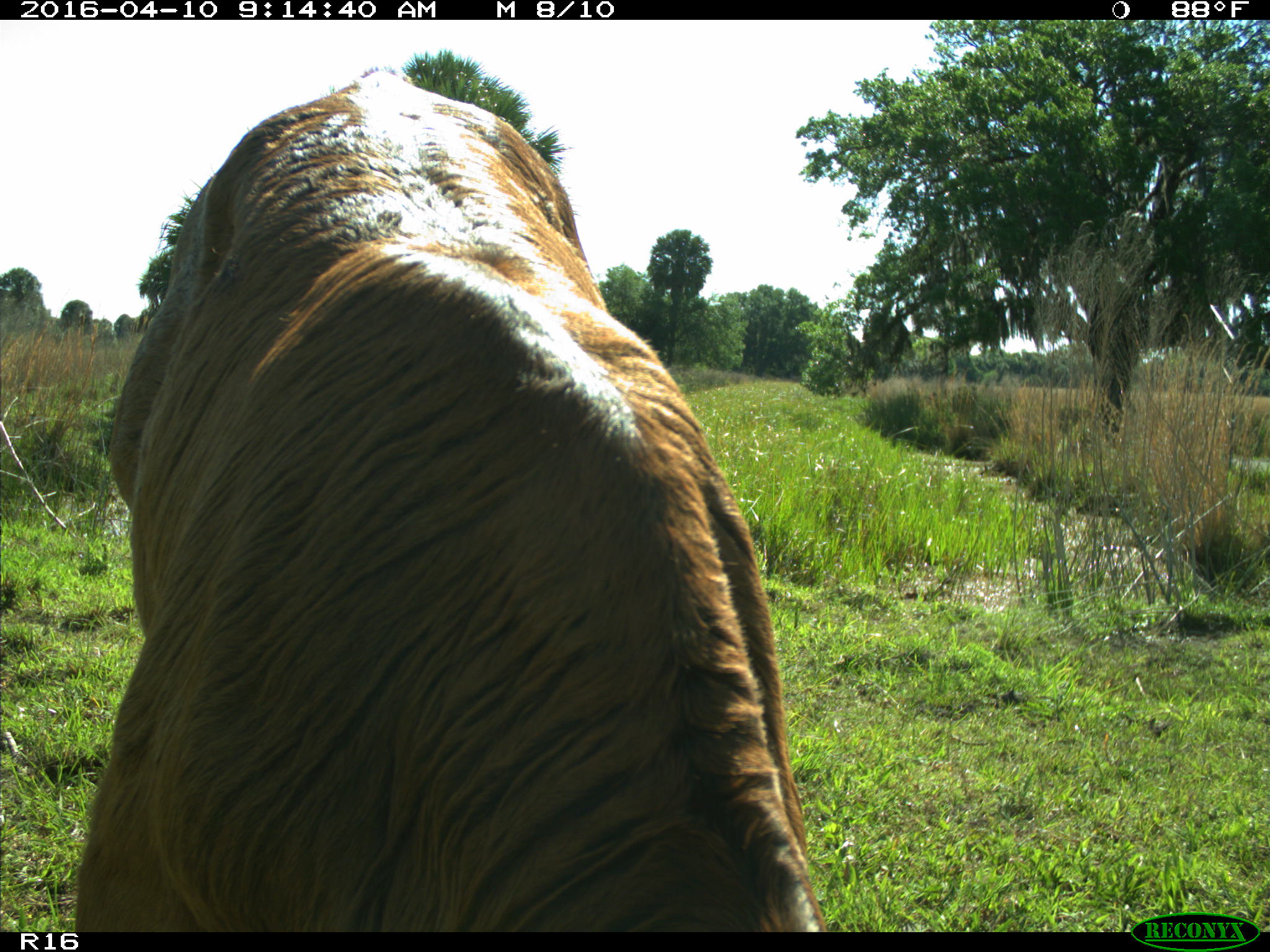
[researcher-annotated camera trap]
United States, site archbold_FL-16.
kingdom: Animalia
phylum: Chordata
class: Mammalia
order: Artiodactyla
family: Bovidae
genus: Bos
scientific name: Bos taurus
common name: domestic cow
Bos taurus (domestic cow).